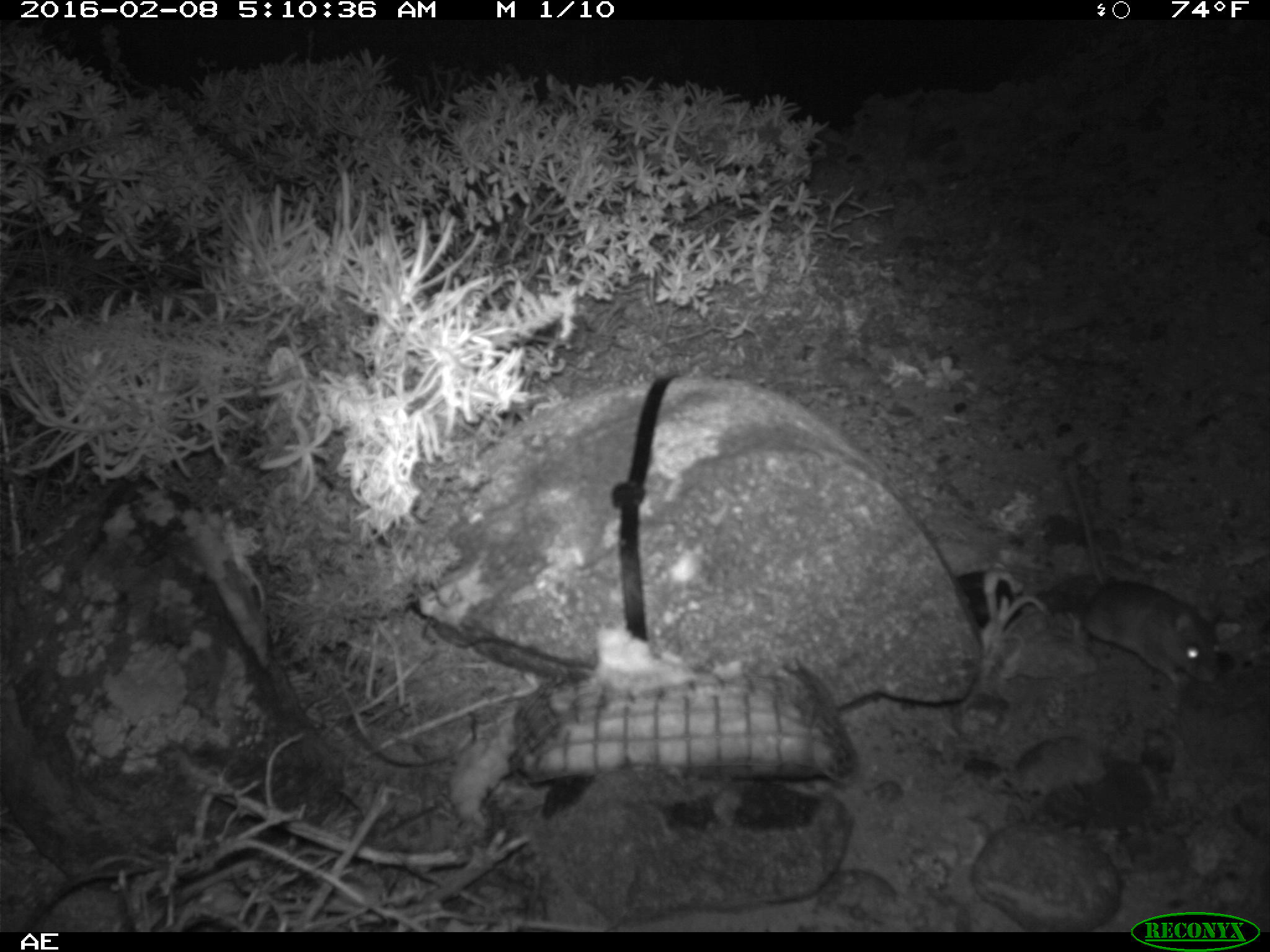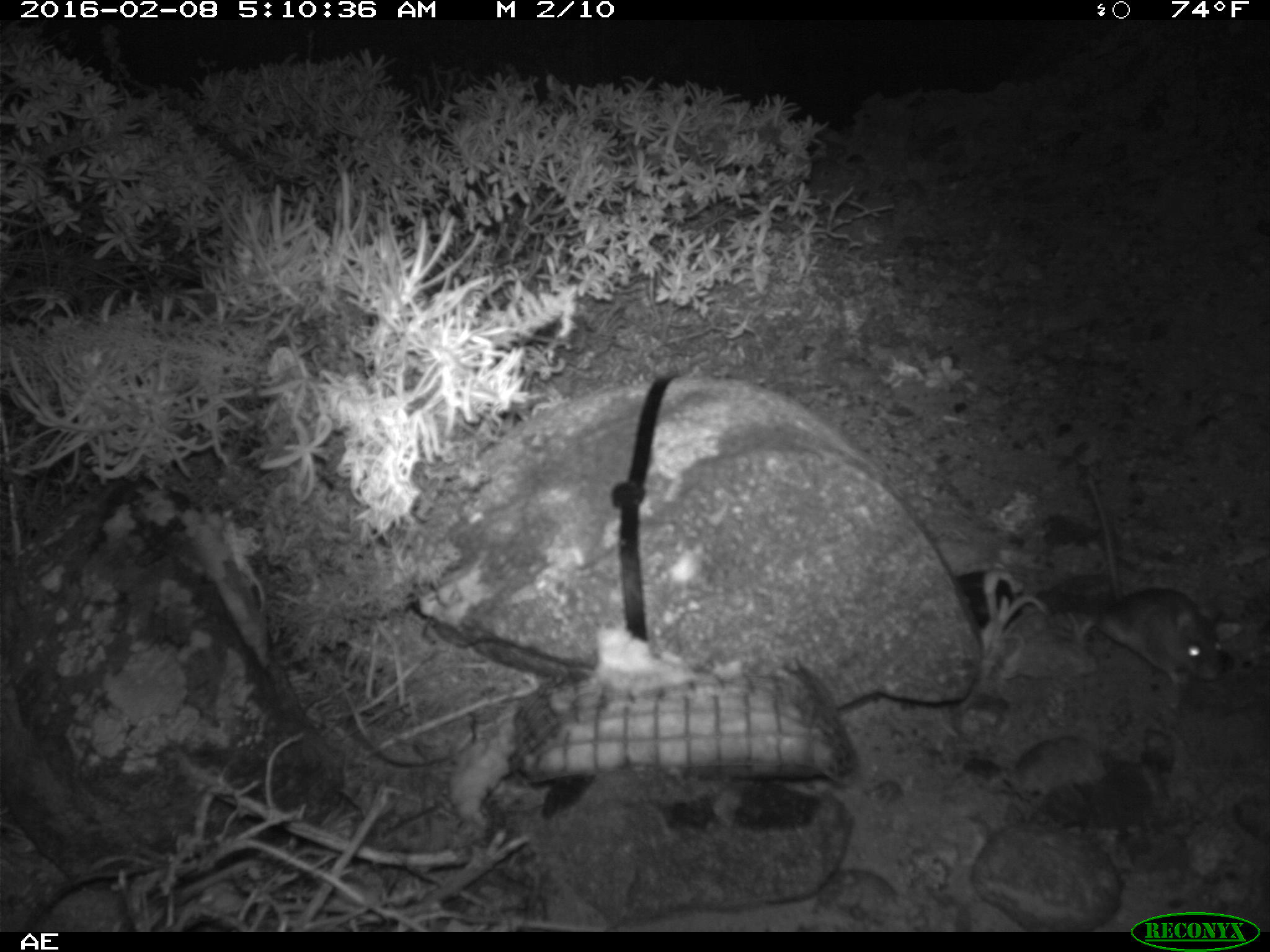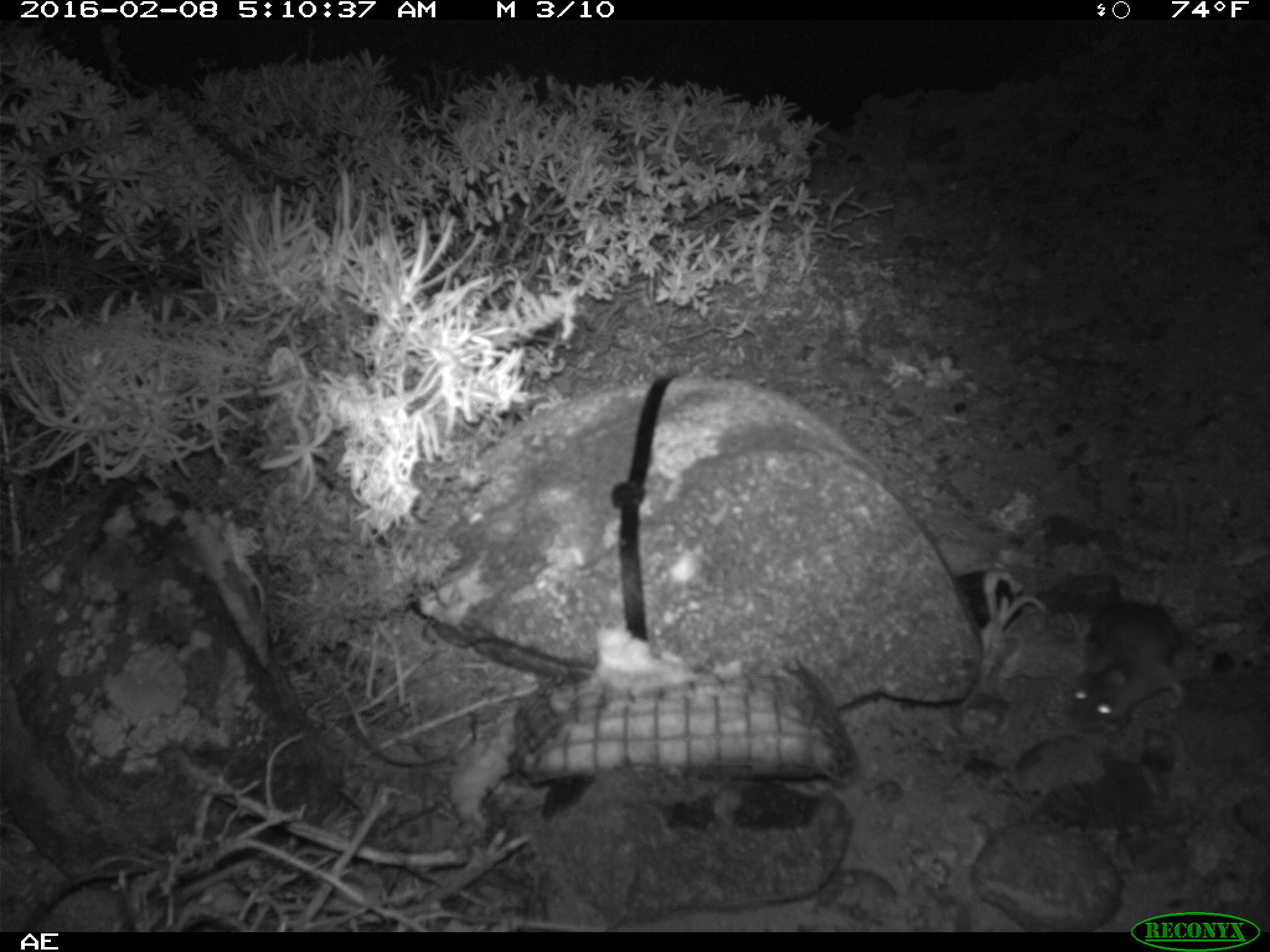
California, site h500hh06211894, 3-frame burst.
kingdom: Animalia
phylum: Chordata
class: Mammalia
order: Rodentia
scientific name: Rodentia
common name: rodent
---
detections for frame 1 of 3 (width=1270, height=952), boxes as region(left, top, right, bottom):
rodent: region(1065, 452, 1222, 685)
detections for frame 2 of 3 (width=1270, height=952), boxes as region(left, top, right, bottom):
rodent: region(1070, 475, 1243, 692)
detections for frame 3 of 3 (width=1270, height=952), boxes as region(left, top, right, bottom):
rodent: region(1064, 479, 1201, 736)